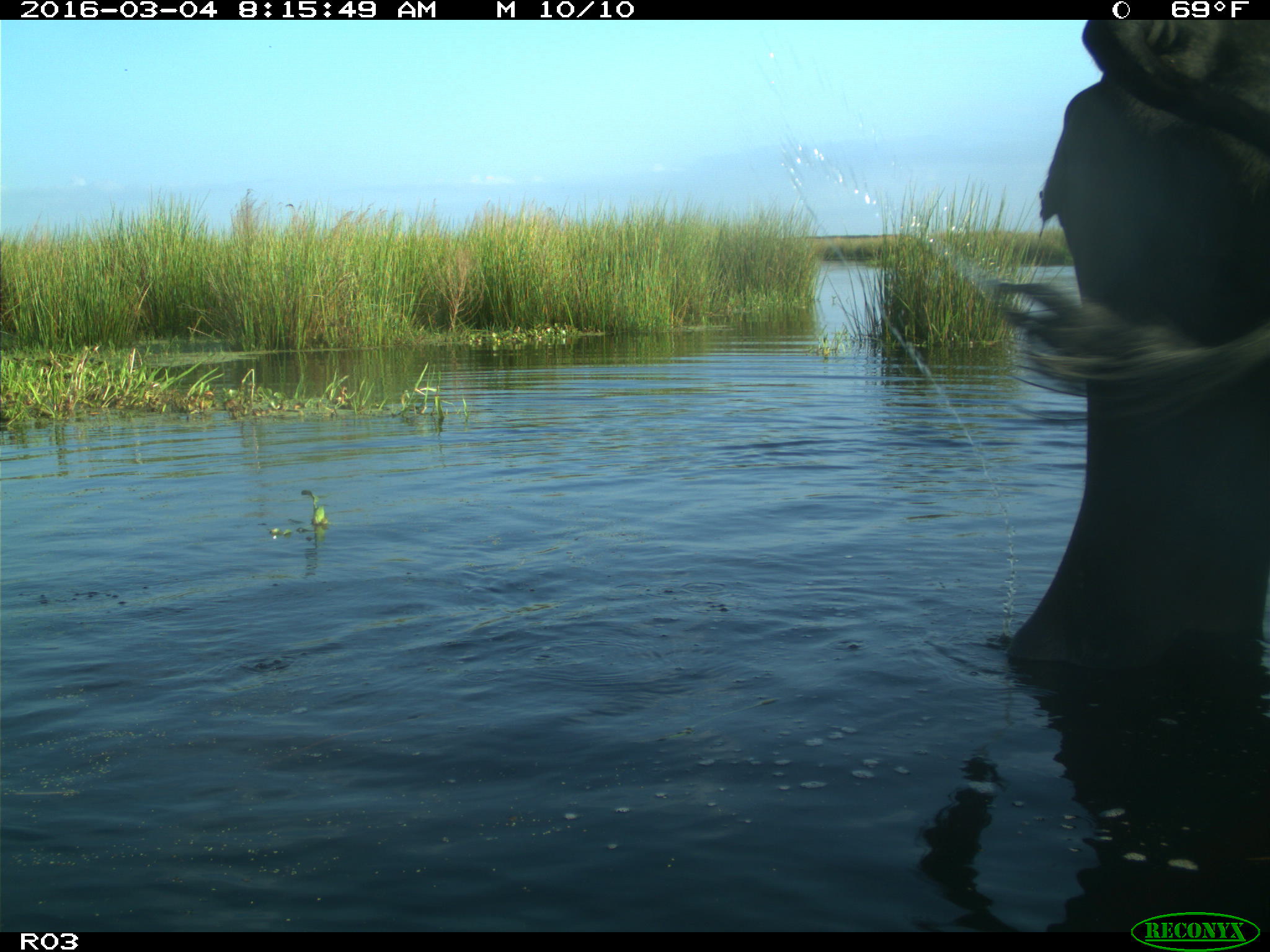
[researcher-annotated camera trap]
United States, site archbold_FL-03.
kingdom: Animalia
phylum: Chordata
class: Mammalia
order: Artiodactyla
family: Bovidae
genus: Bos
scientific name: Bos taurus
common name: domestic cow